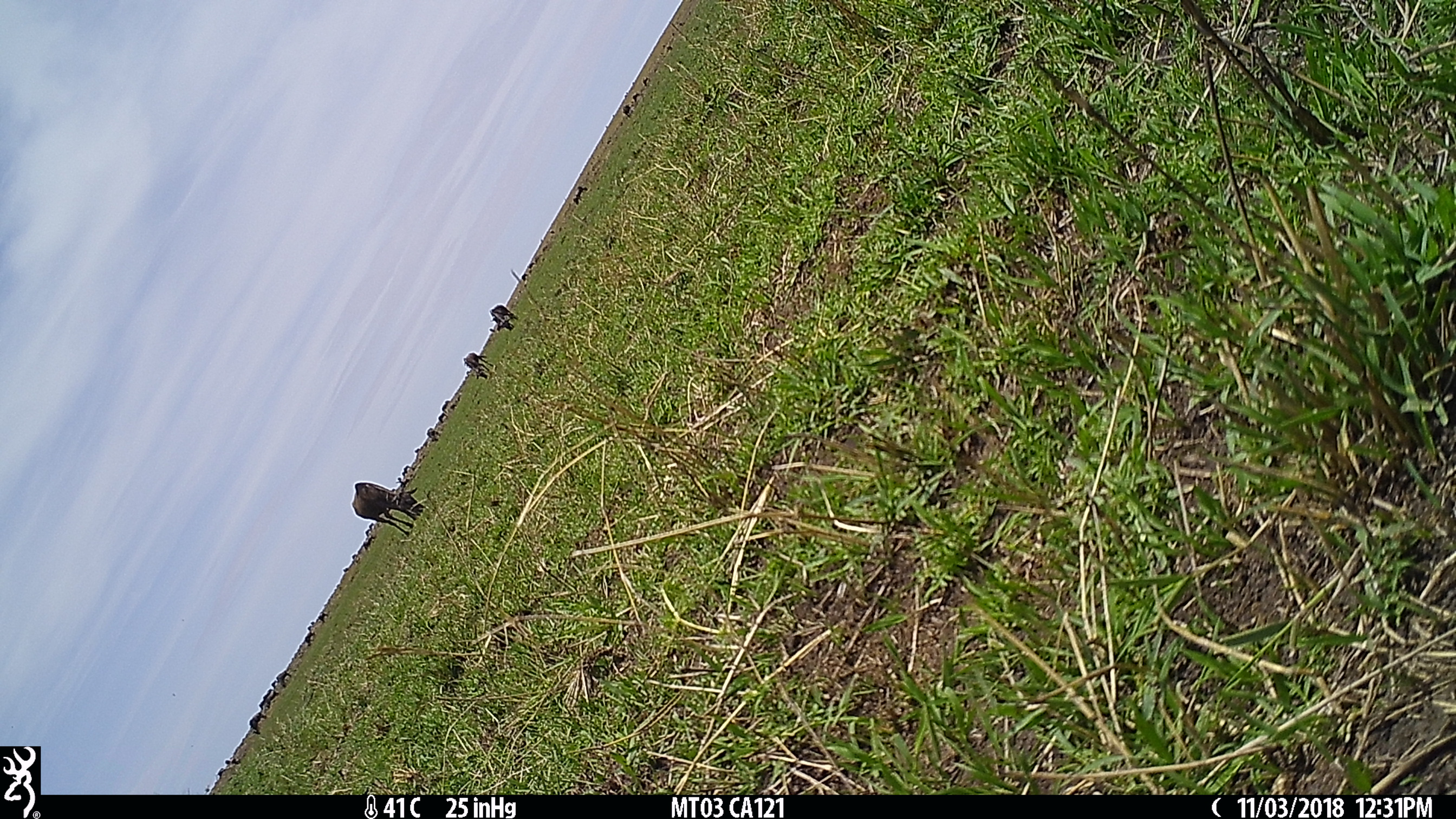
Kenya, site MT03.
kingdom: Animalia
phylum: Chordata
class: Mammalia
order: Artiodactyla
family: Bovidae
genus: Connochaetes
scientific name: Connochaetes taurinus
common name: blue wildebeest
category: wildebeest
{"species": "wildebeest (blue wildebeest) (Connochaetes taurinus)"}